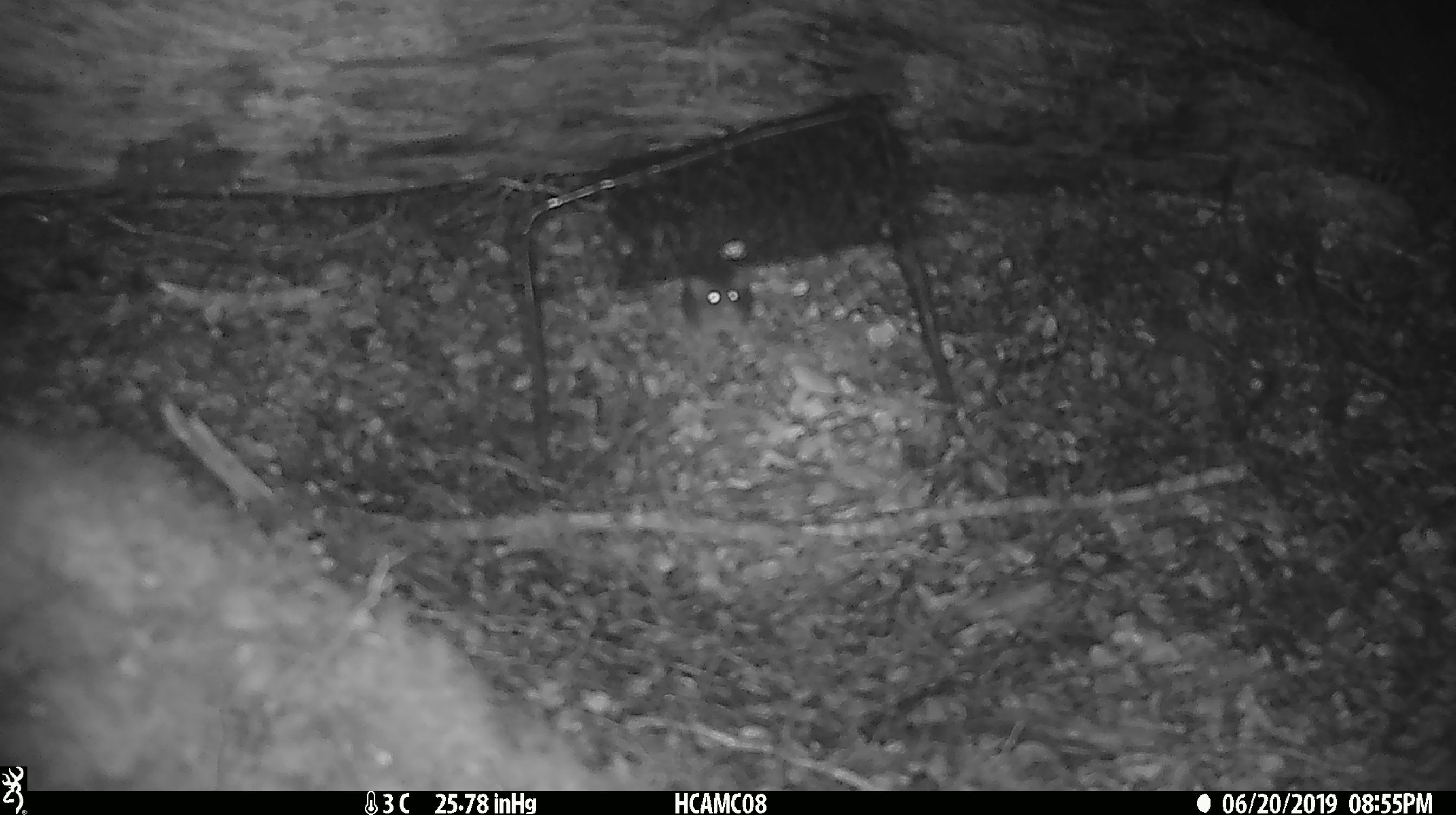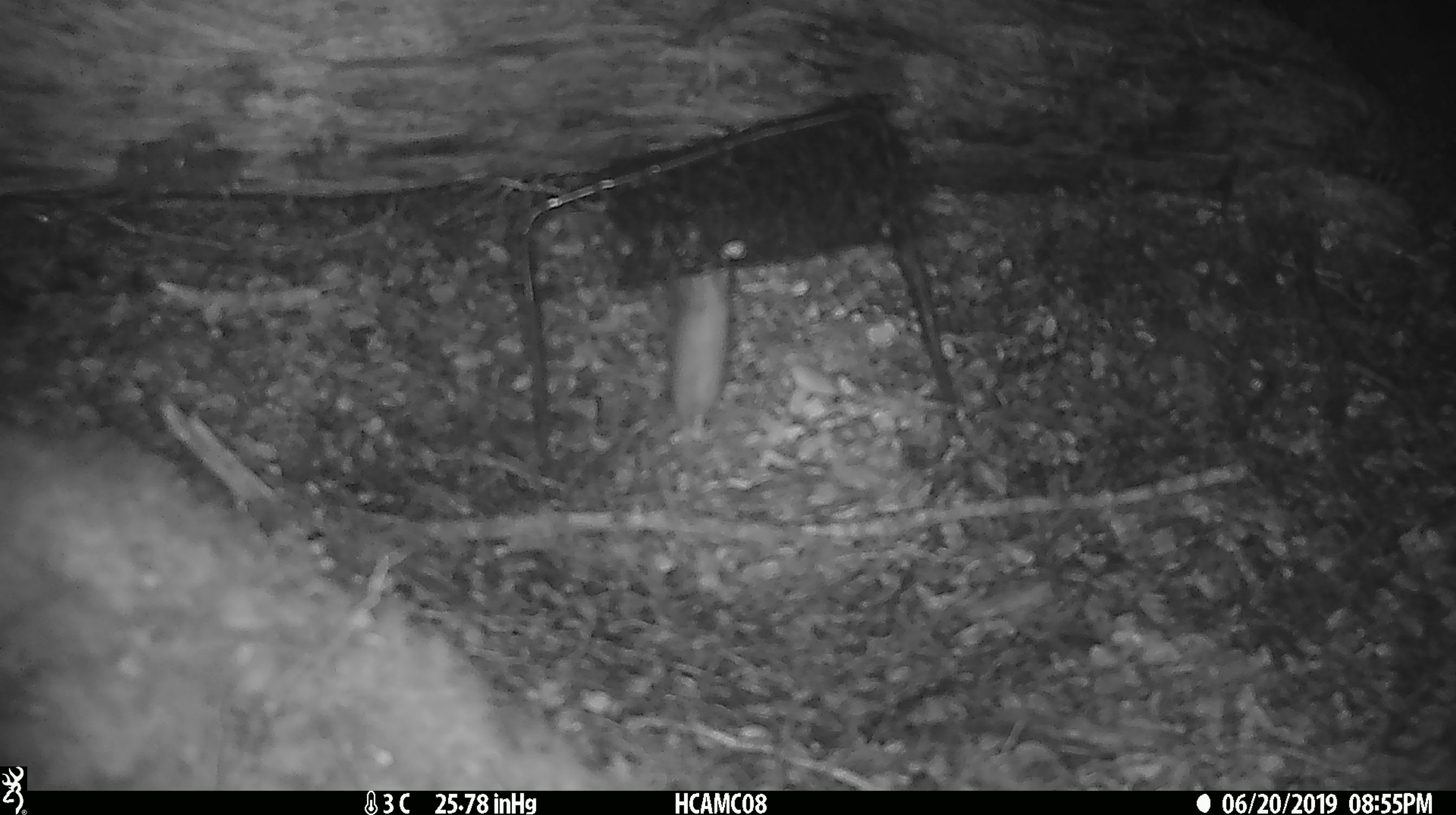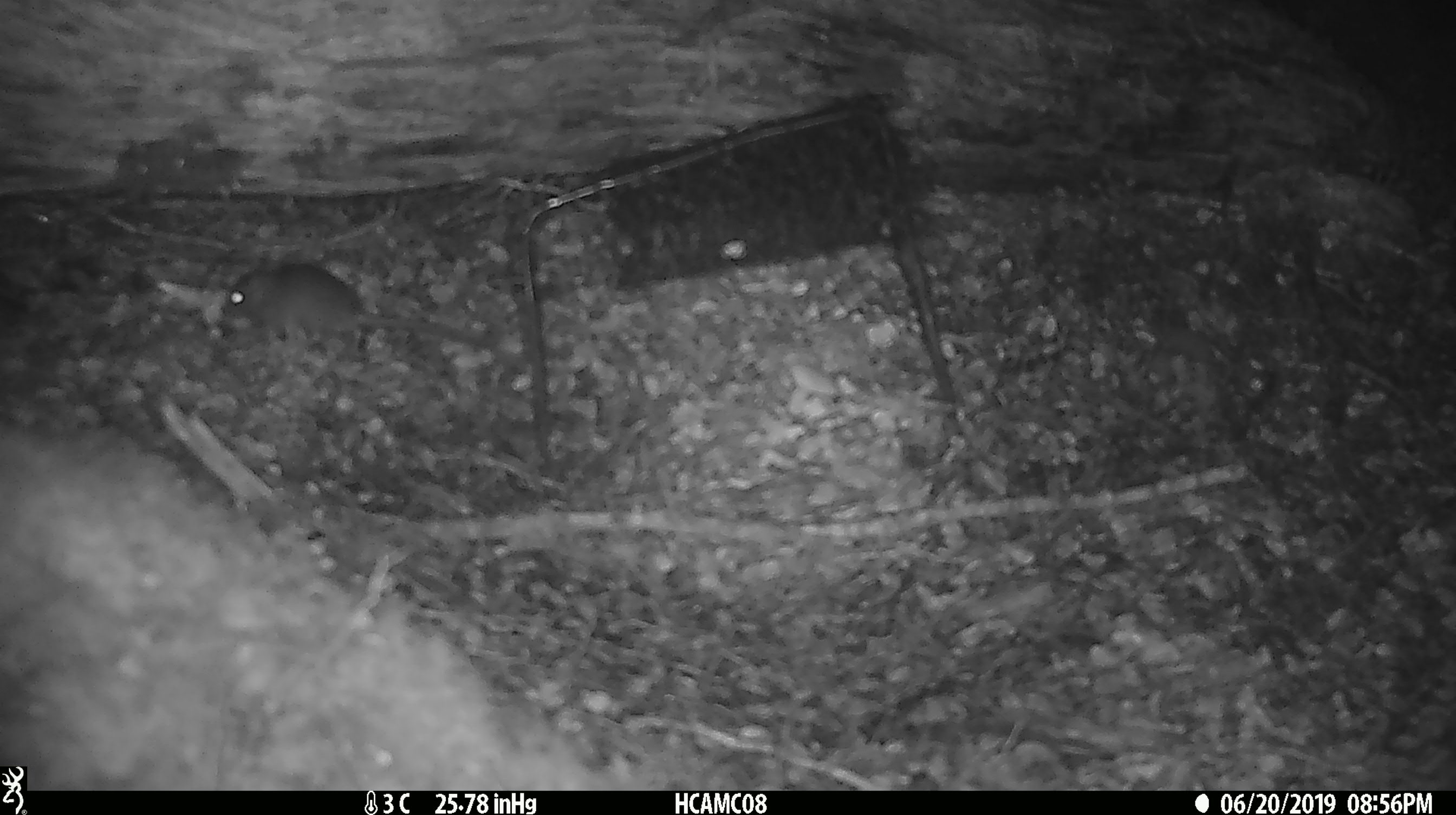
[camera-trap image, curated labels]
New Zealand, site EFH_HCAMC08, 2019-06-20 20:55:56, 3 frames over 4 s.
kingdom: Animalia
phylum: Chordata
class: Mammalia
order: Rodentia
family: Muridae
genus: Rattus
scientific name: Rattus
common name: rat